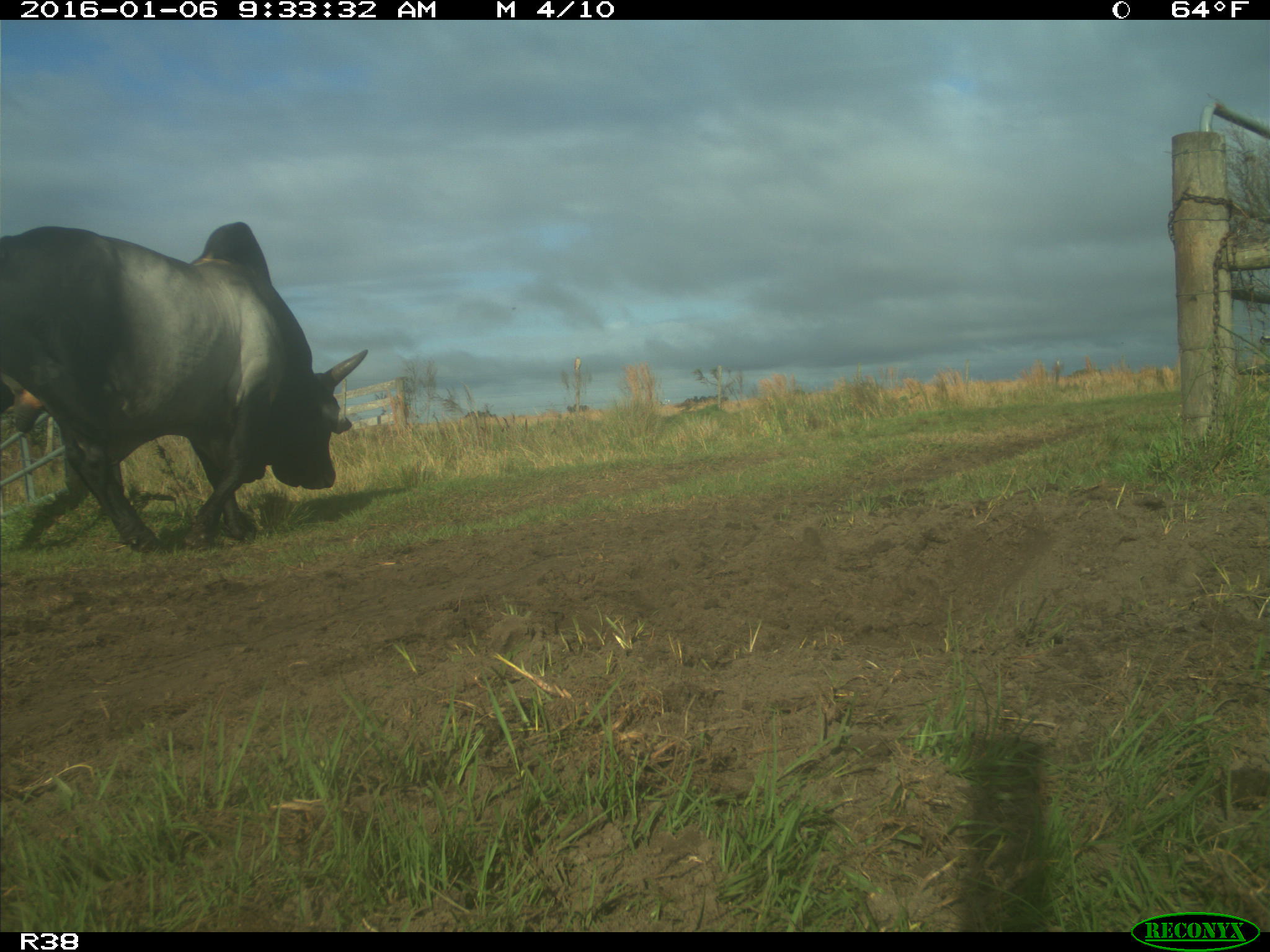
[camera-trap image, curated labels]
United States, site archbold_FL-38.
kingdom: Animalia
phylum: Chordata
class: Mammalia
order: Artiodactyla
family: Bovidae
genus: Bos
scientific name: Bos taurus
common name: domestic cow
Bos taurus (domestic cow).